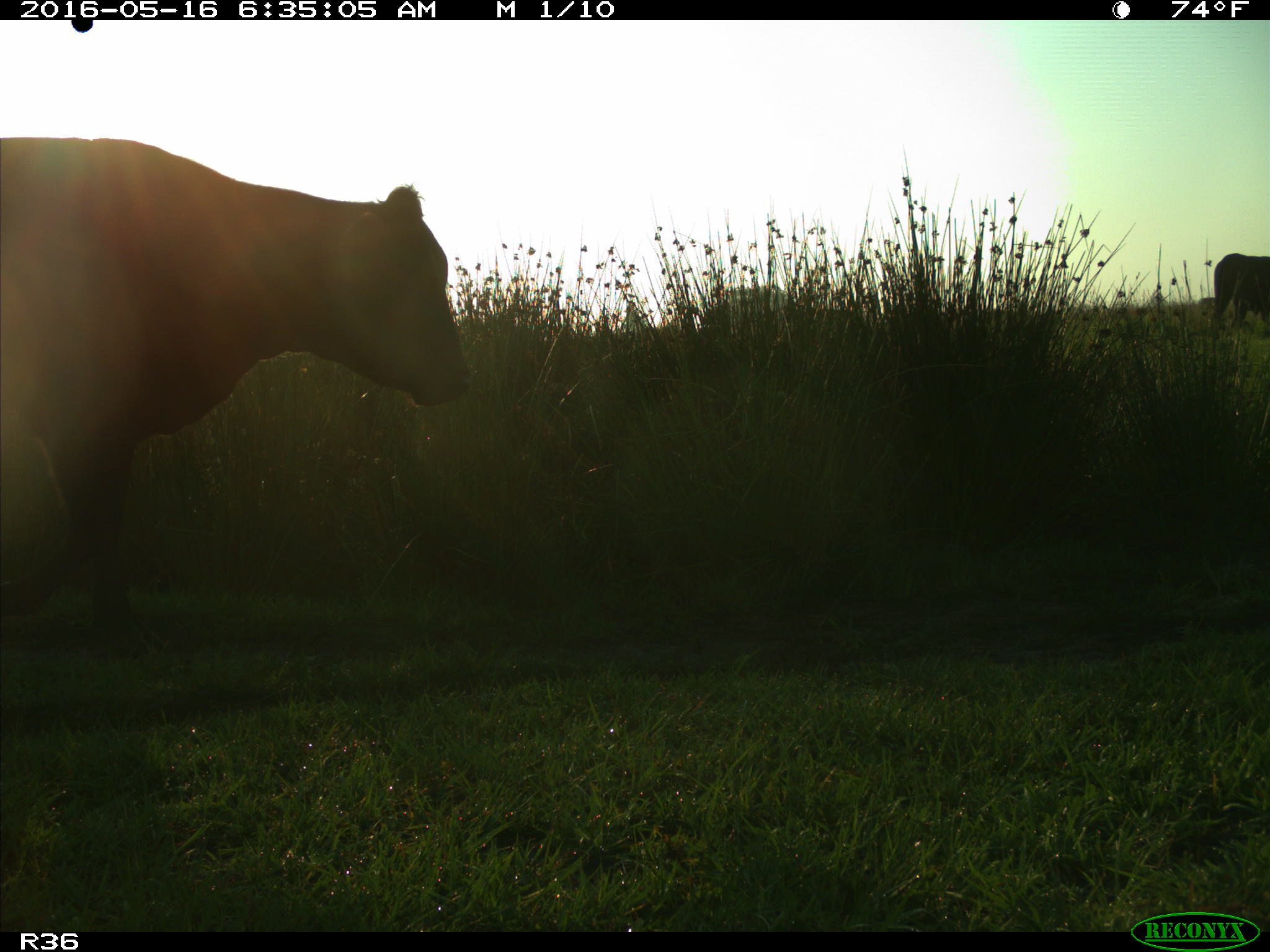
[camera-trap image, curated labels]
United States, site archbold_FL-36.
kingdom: Animalia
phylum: Chordata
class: Mammalia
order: Artiodactyla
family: Bovidae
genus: Bos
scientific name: Bos taurus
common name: domestic cow